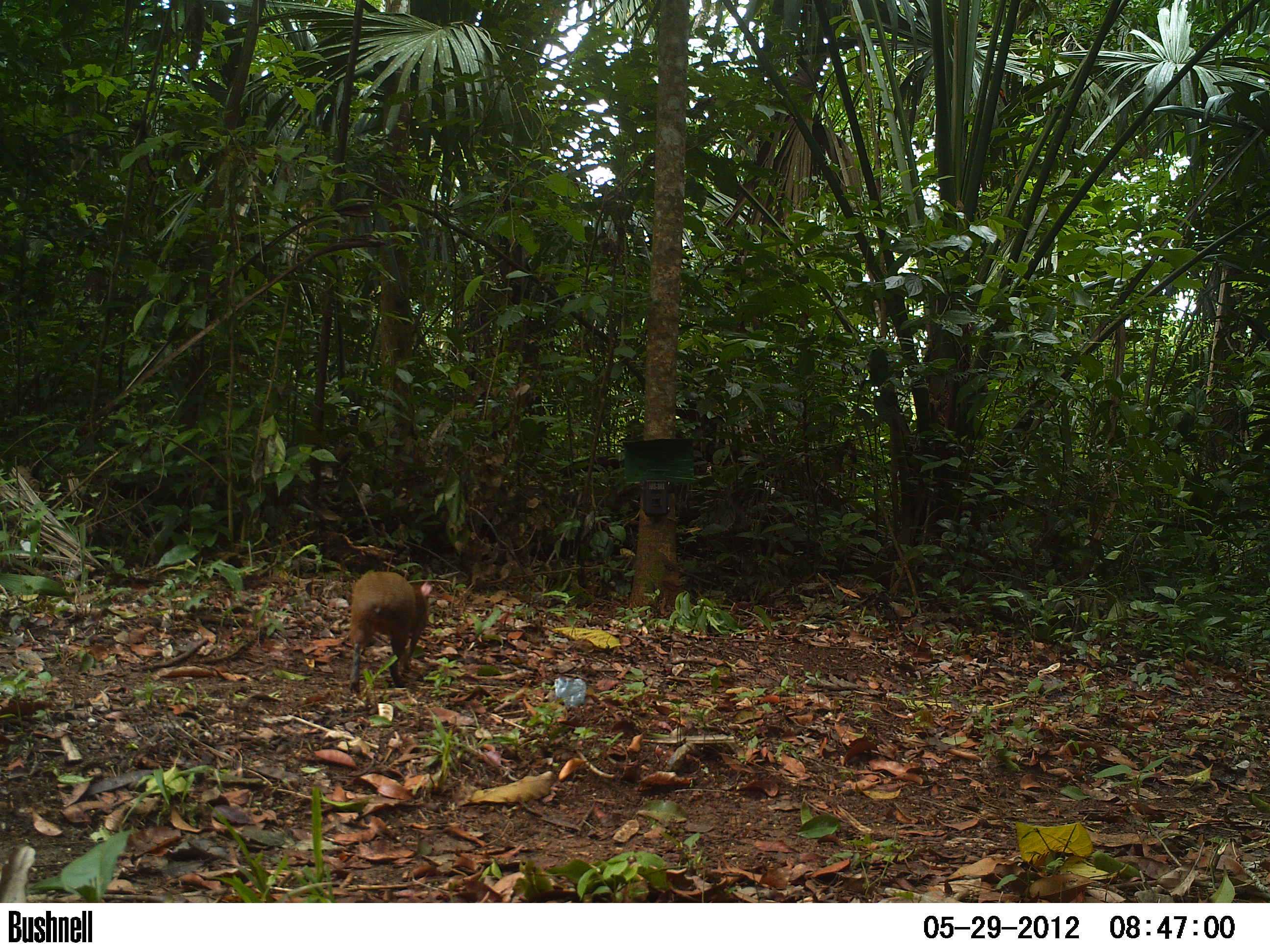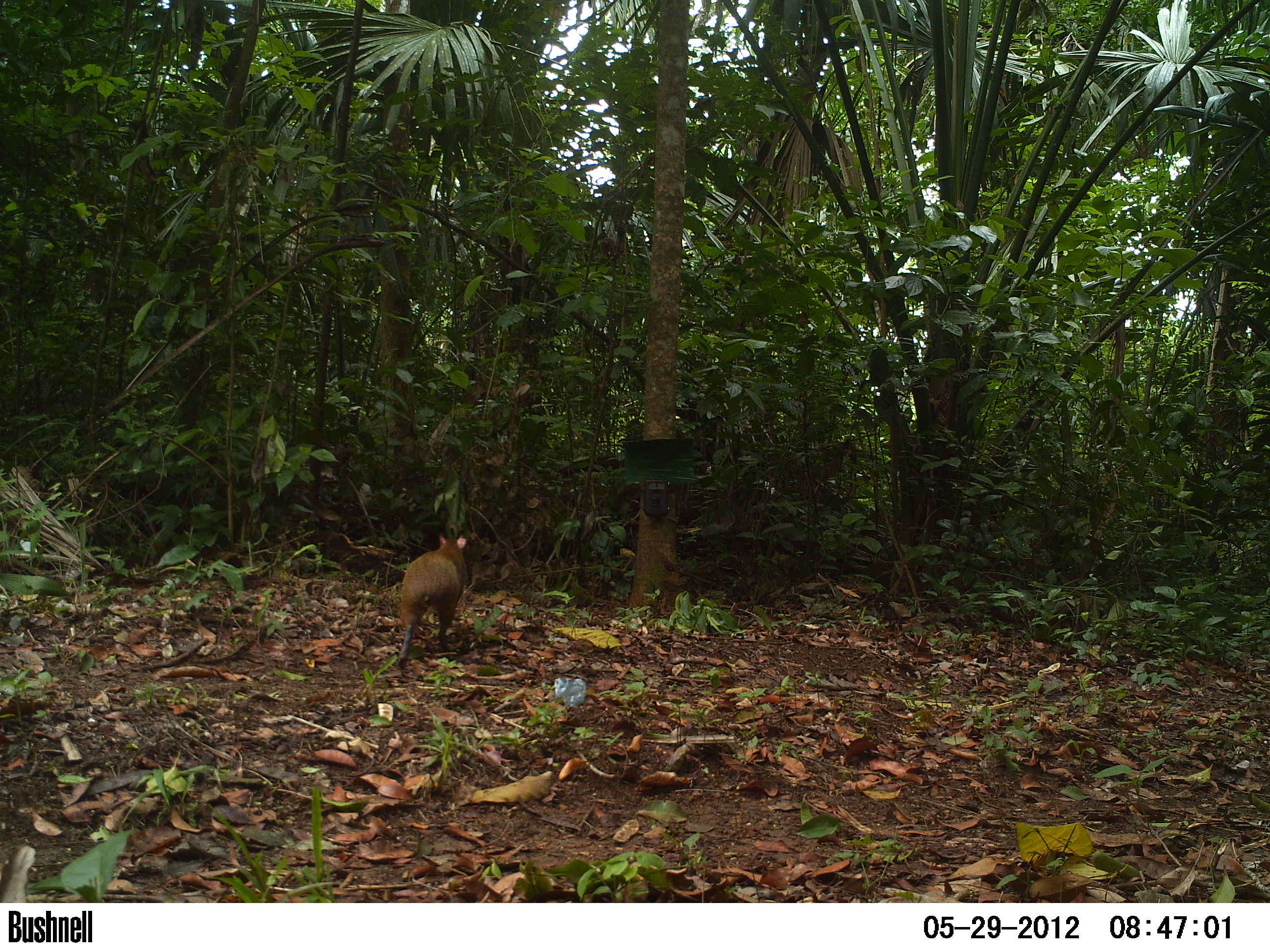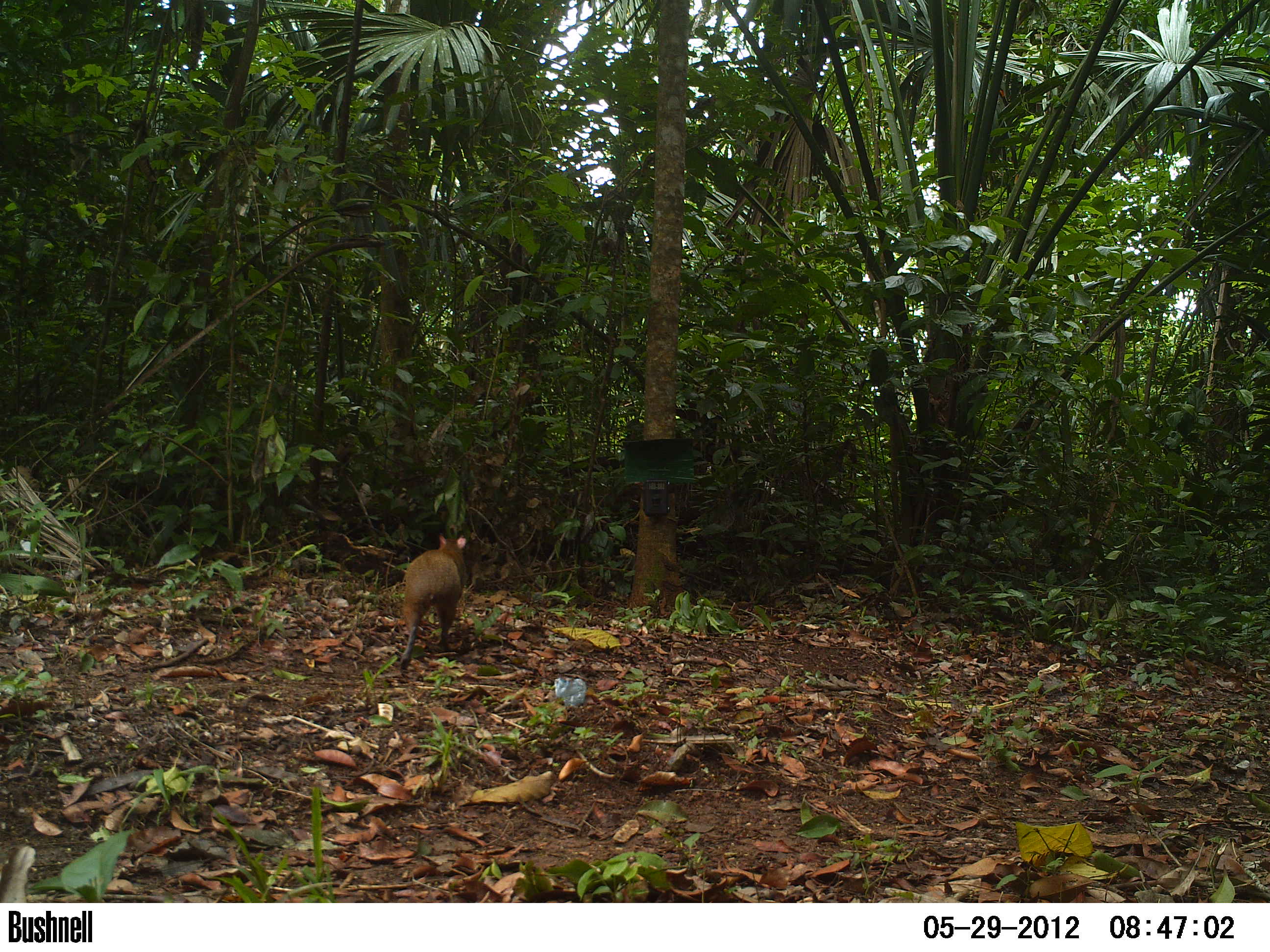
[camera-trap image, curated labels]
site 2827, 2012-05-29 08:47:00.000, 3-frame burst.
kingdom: Animalia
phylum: Chordata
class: Mammalia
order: Rodentia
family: Dasyproctidae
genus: Dasyprocta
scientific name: Dasyprocta punctata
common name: central american agouti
Dasyprocta punctata (central american agouti), count 1, age adult.